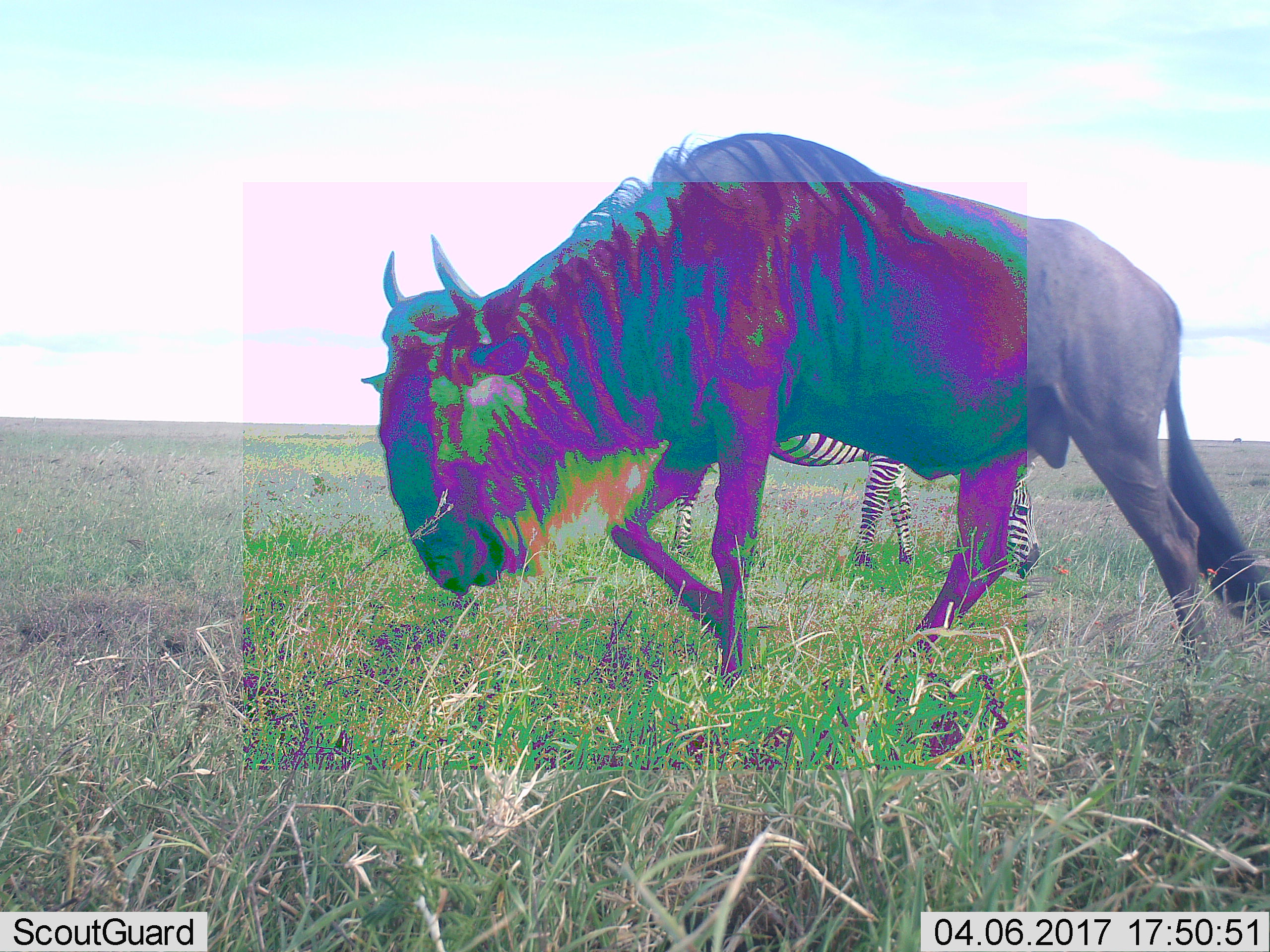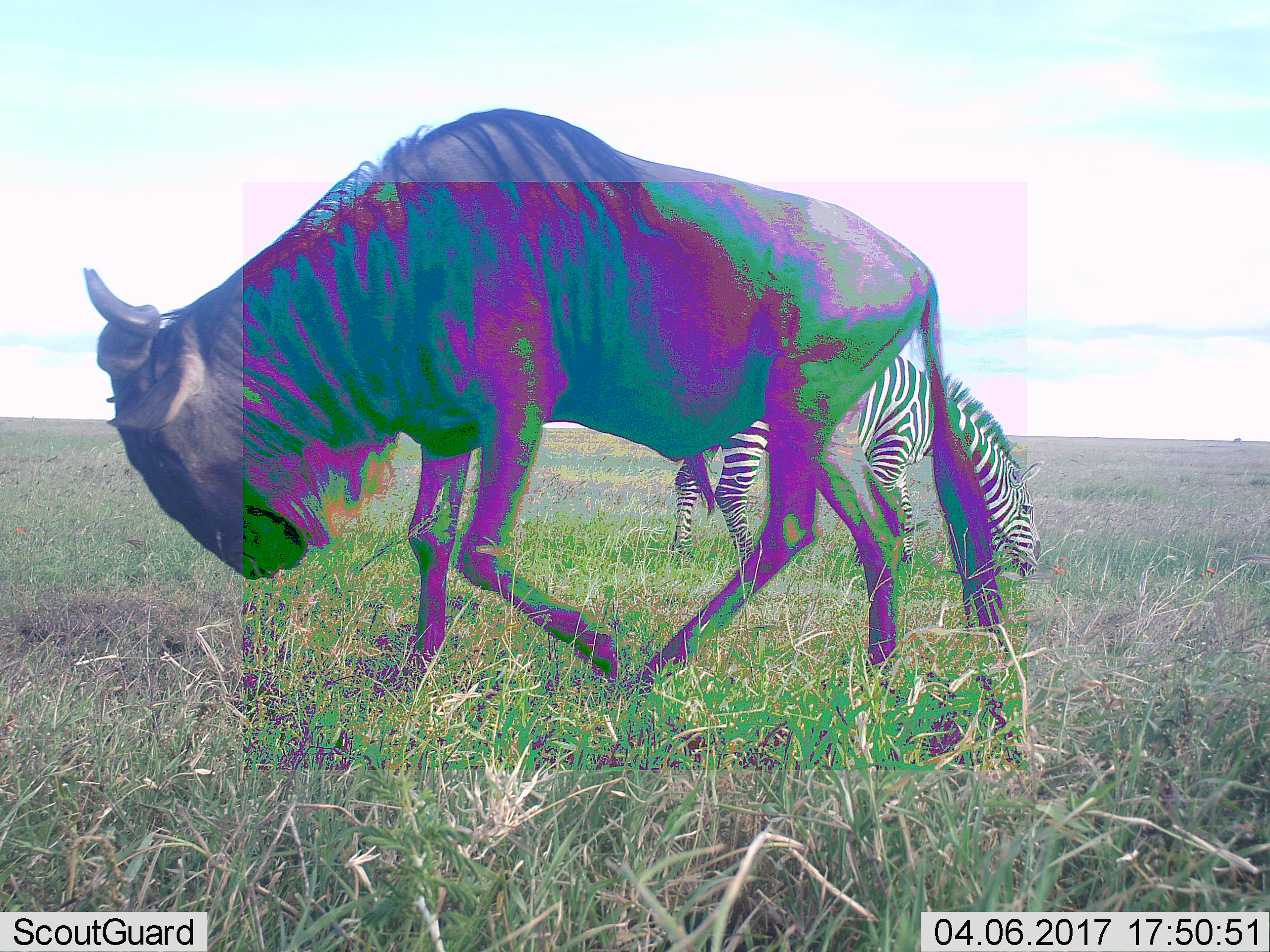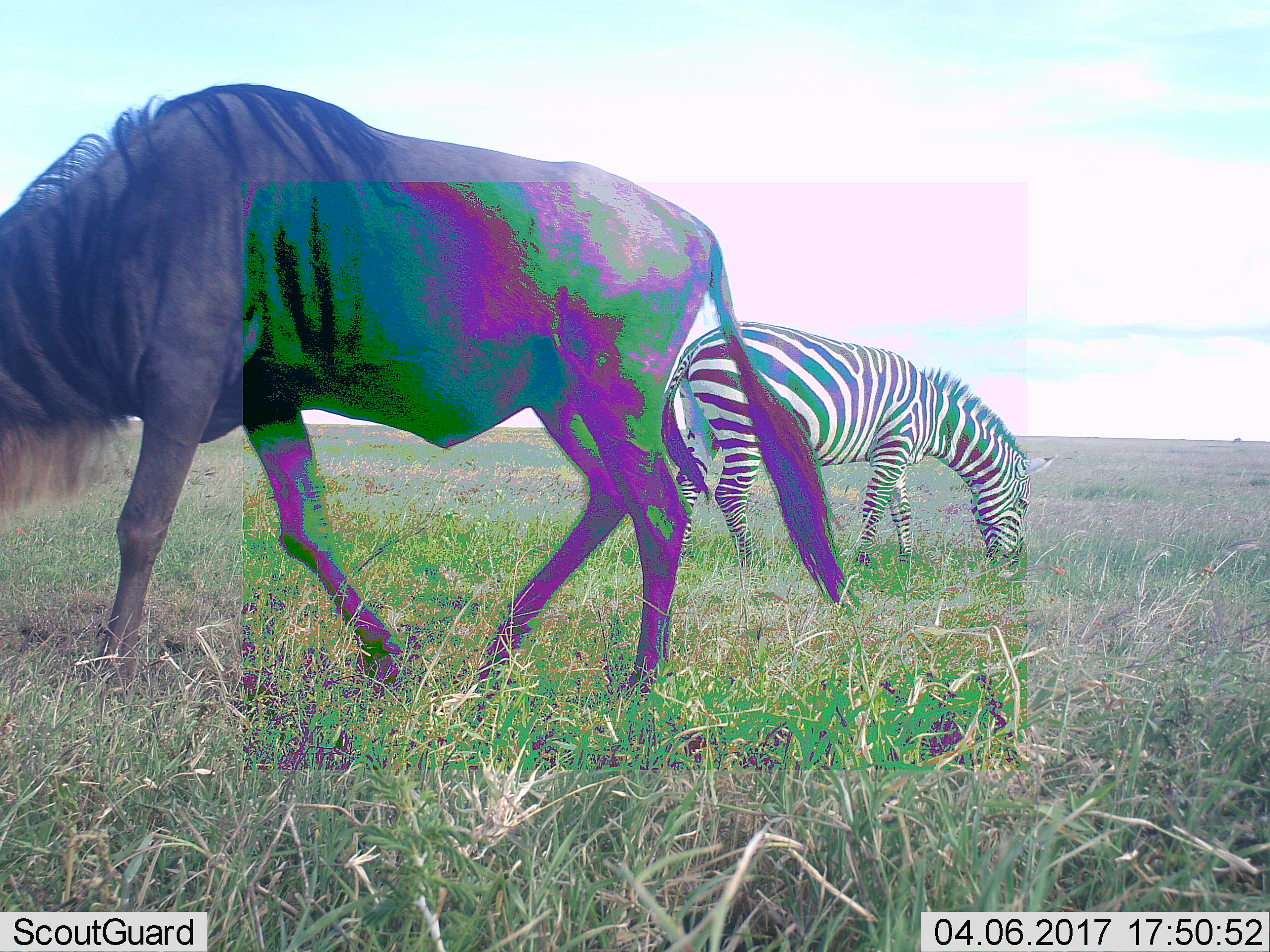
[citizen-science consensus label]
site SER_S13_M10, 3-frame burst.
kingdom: Animalia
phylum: Chordata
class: Mammalia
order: Artiodactyla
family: Bovidae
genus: Connochaetes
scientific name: Connochaetes taurinus taurinus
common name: blue wildebeest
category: wildebeestblue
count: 1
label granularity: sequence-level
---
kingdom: Animalia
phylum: Chordata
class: Mammalia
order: Perissodactyla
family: Equidae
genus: Equus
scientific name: Equus quagga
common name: plains zebra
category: zebraplains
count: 1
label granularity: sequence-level